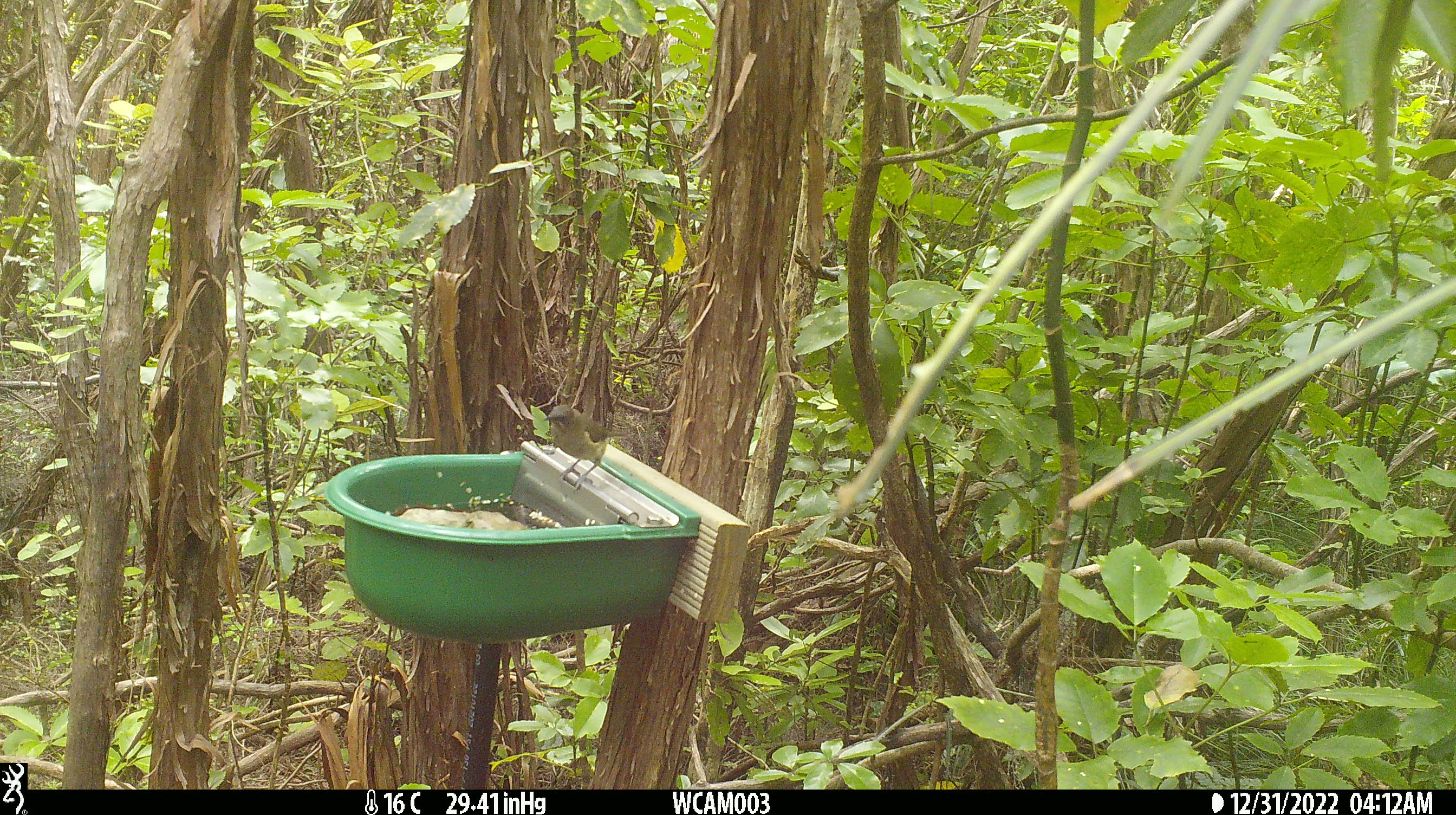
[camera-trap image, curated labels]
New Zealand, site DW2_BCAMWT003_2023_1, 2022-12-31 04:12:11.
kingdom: Animalia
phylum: Chordata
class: Aves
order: Passeriformes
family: Meliphagidae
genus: Anthornis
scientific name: Anthornis melanura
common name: new zealand bellbird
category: bellbird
Bellbird (new zealand bellbird) (Anthornis melanura).